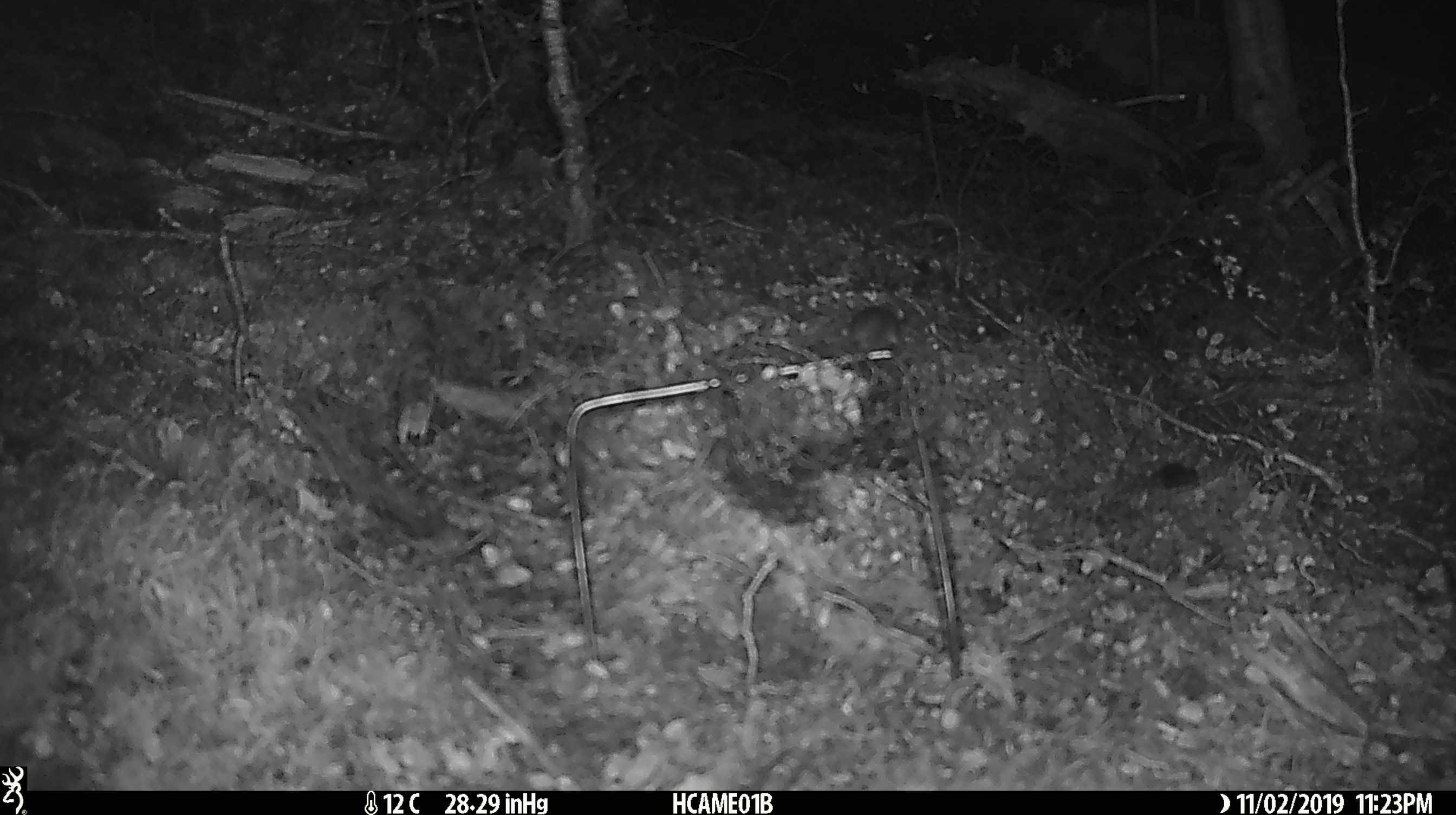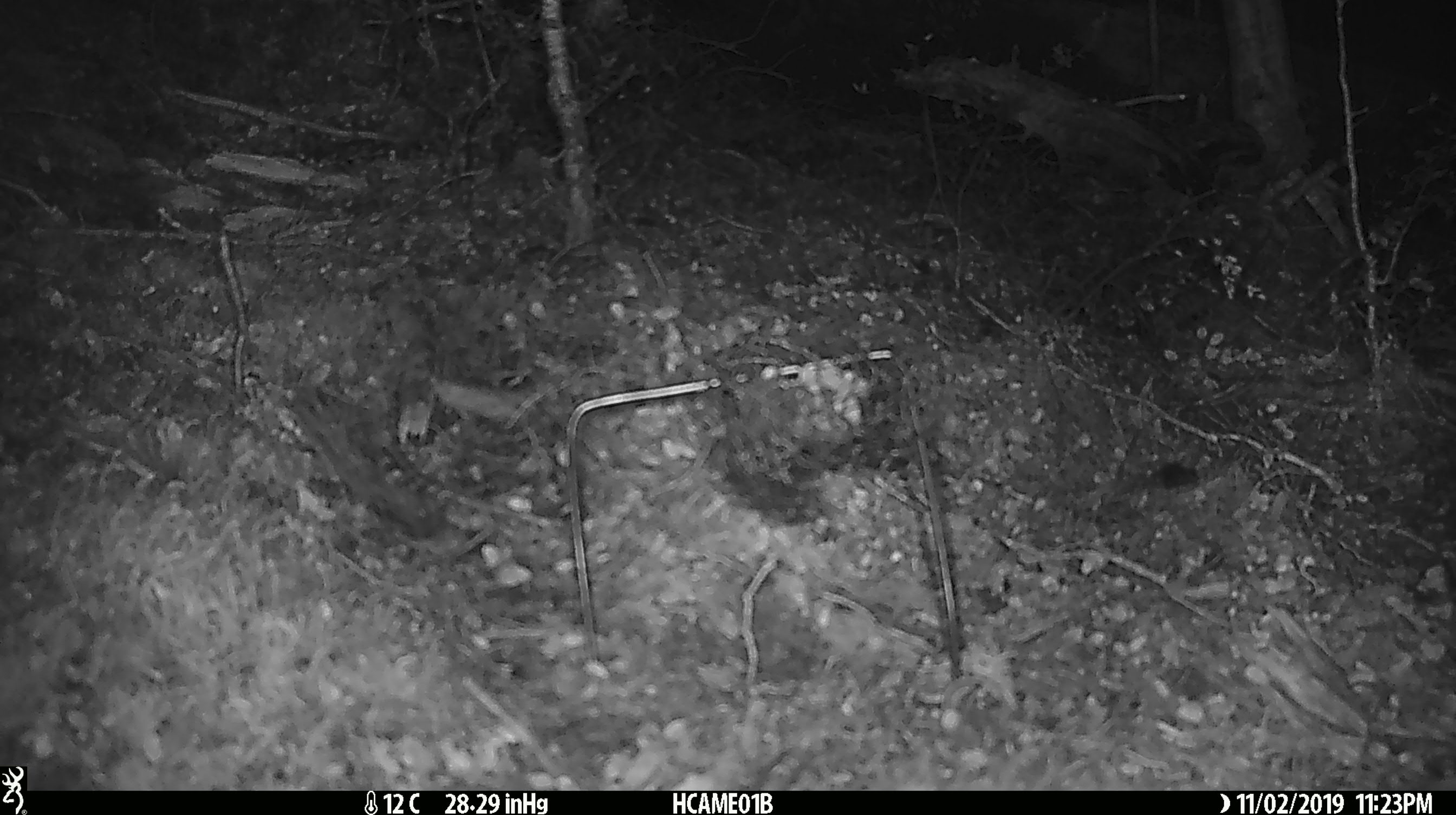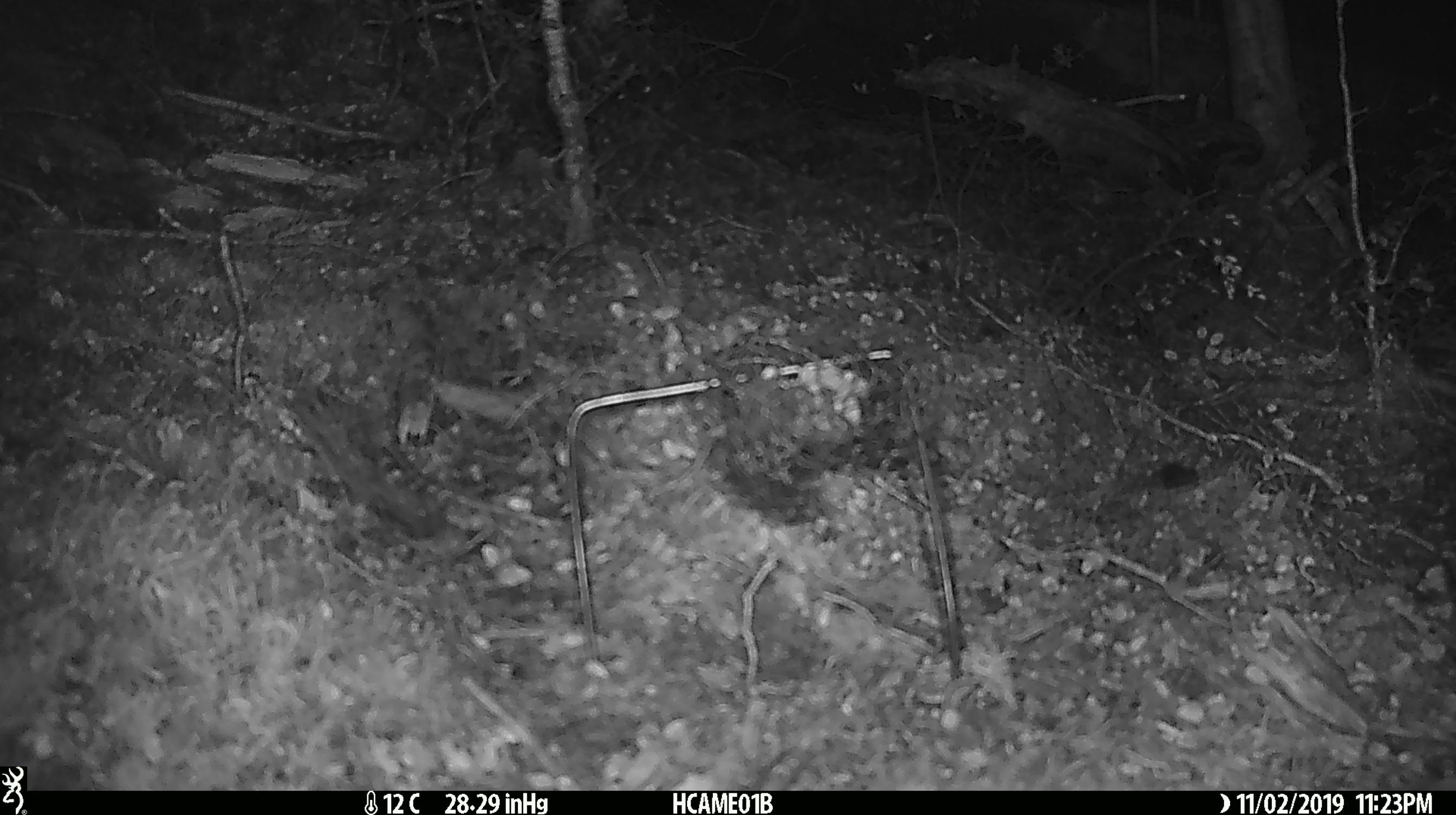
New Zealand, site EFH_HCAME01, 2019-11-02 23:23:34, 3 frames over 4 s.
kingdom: Animalia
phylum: Chordata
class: Mammalia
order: Rodentia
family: Muridae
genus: Mus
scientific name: Mus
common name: mouse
Mouse (Mus).